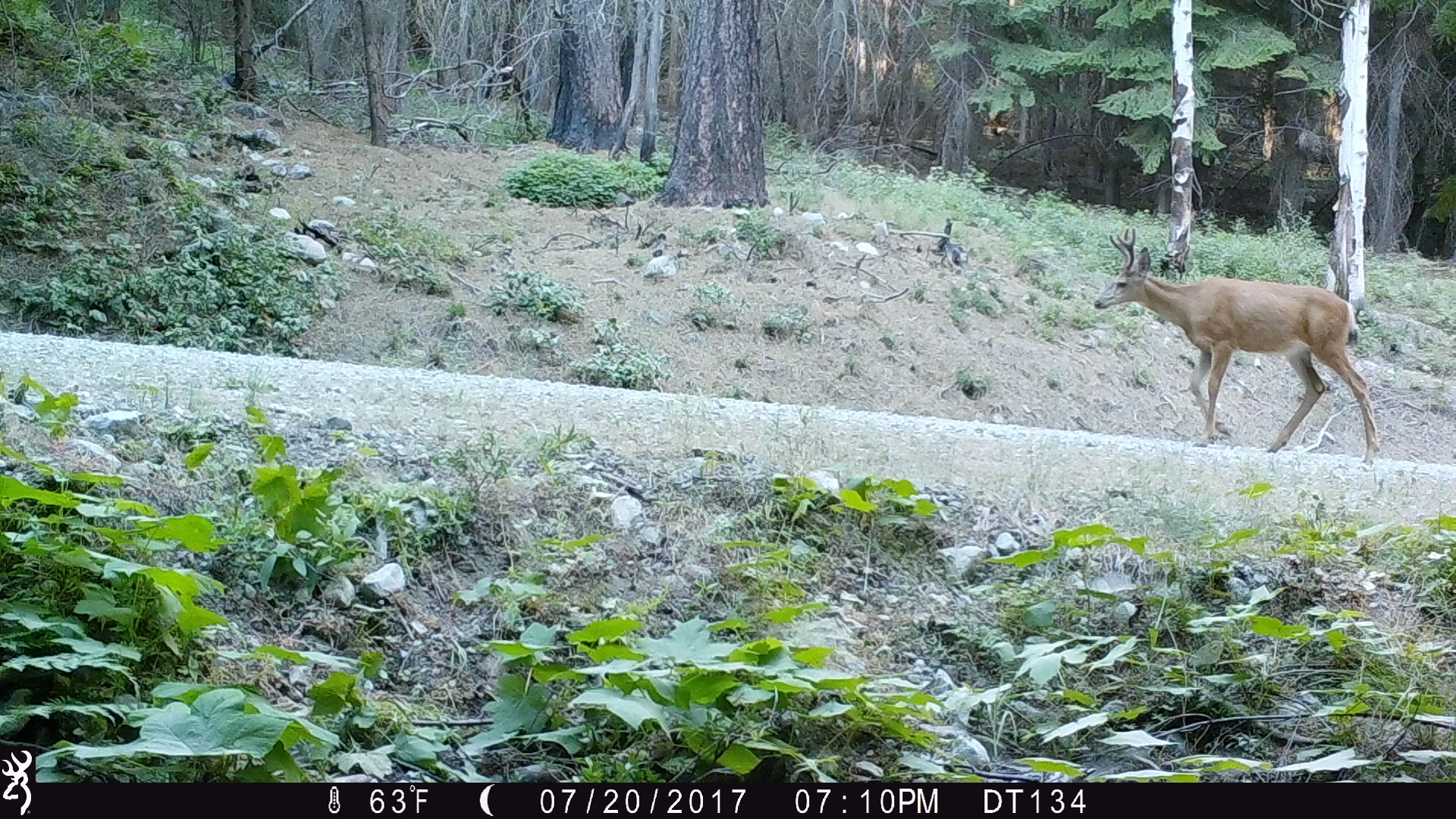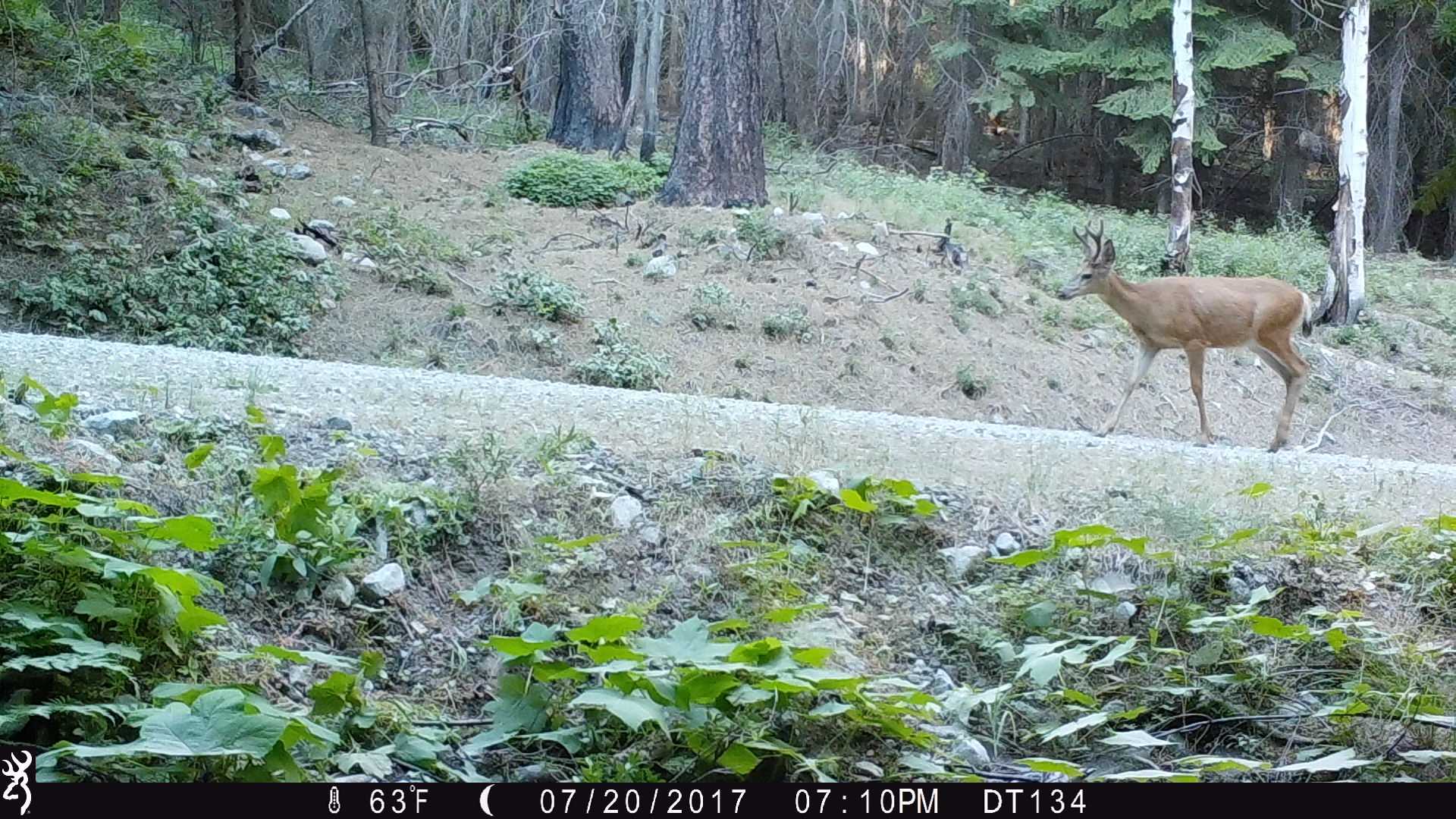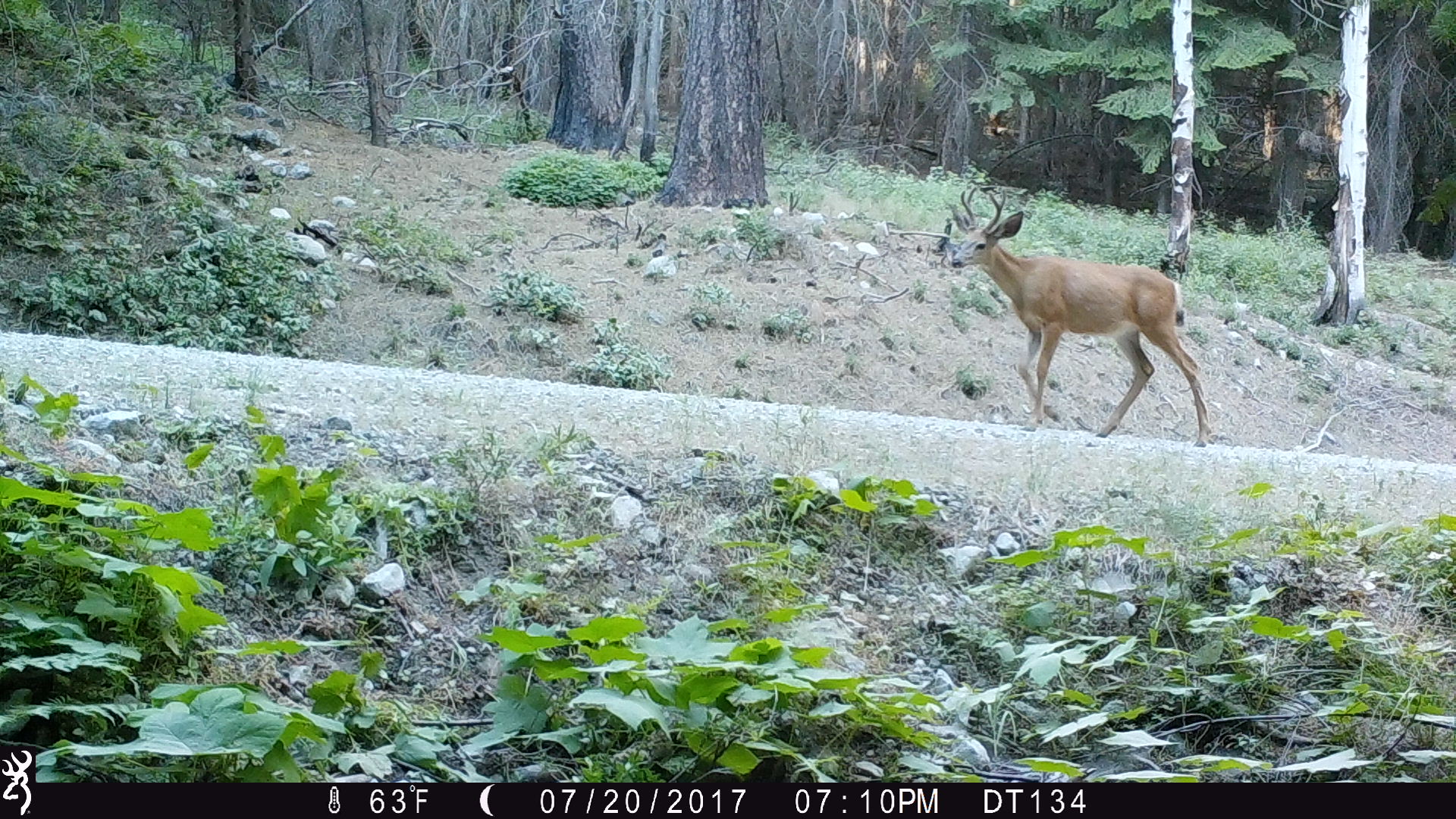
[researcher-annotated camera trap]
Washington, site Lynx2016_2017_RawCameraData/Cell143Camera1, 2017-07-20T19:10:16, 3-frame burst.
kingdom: Animalia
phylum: Chordata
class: Mammalia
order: Artiodactyla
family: Cervidae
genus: Odocoileus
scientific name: Odocoileus hemionus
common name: mule deer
Odocoileus hemionus (mule deer). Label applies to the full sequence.